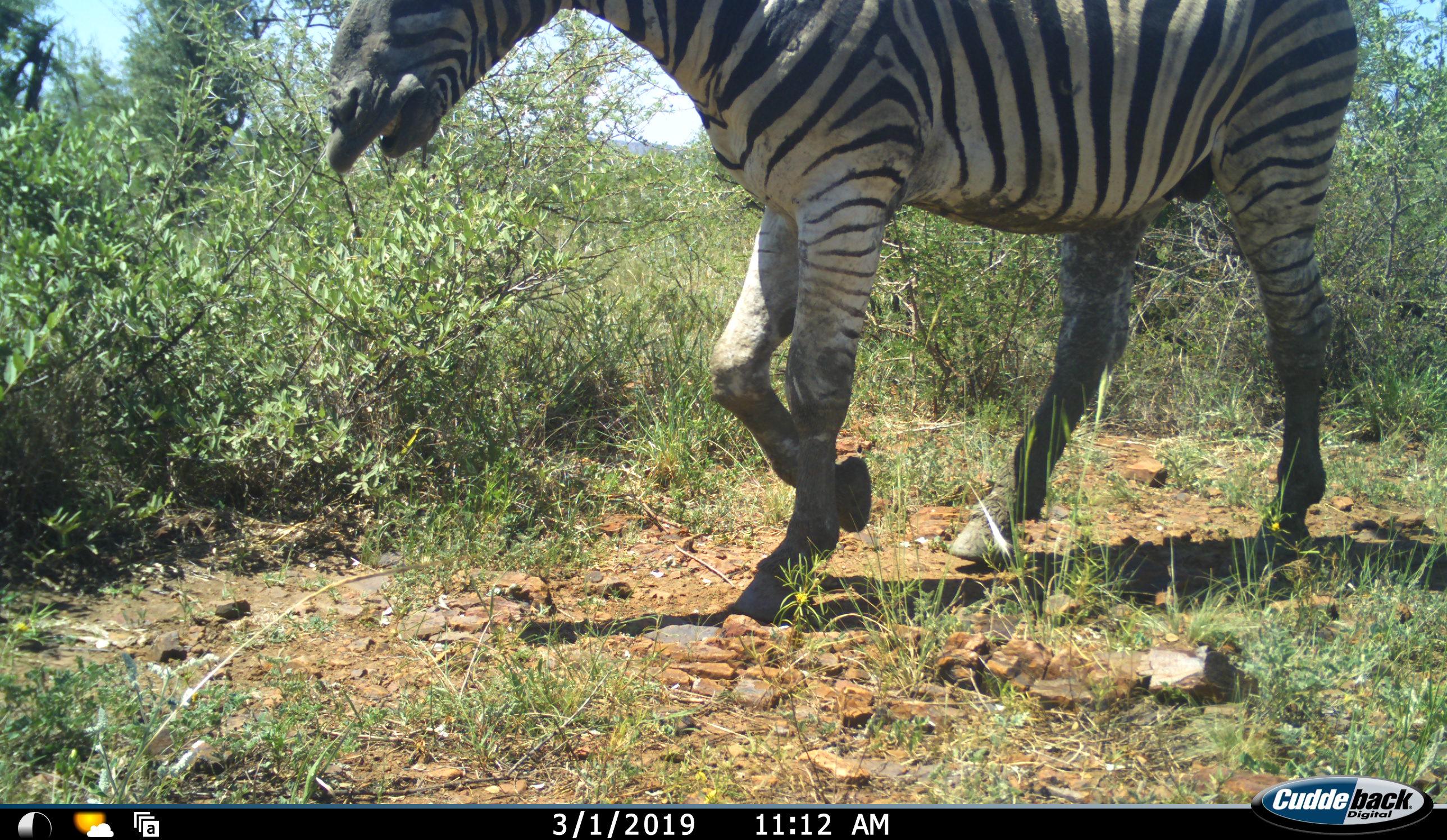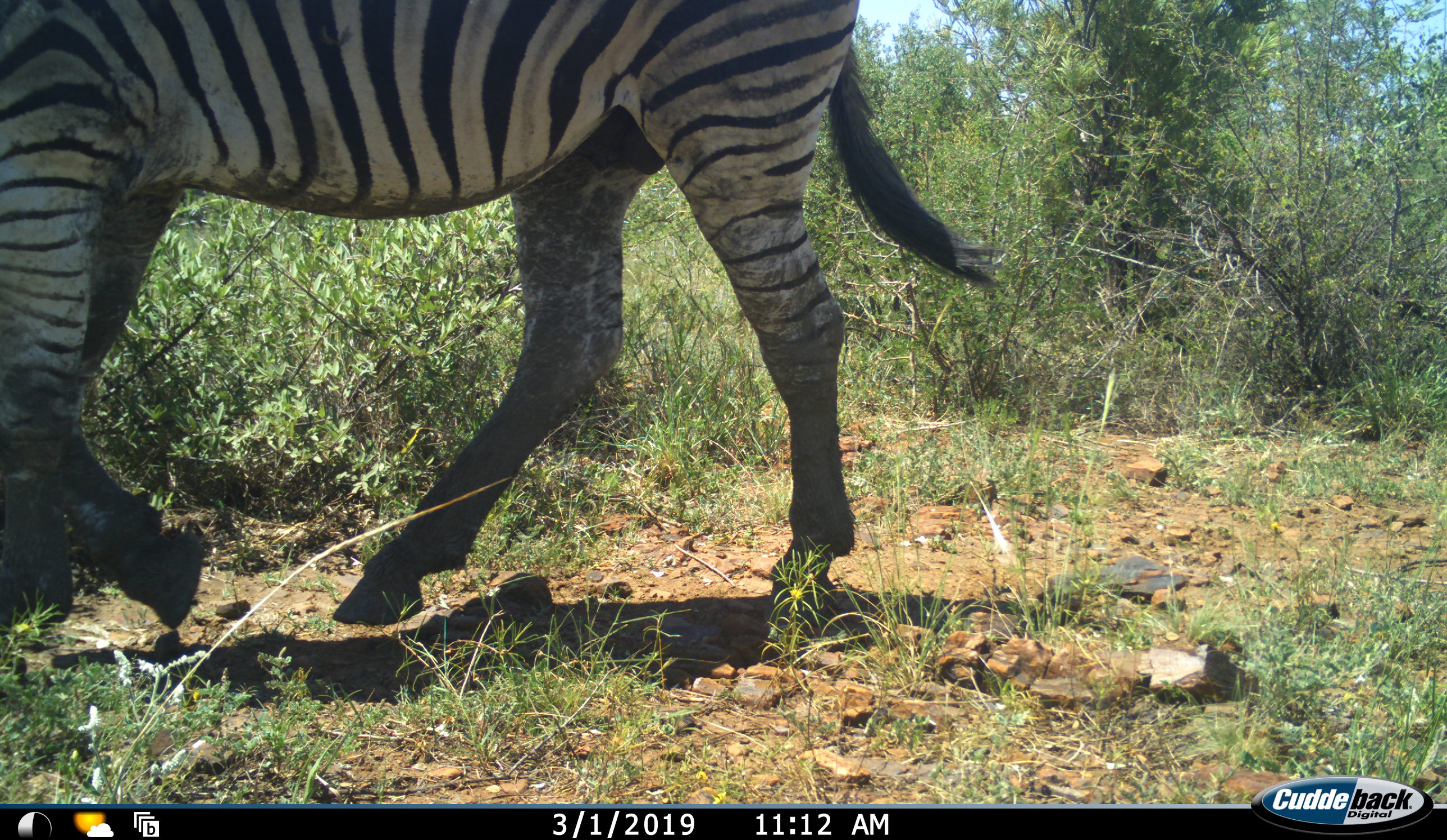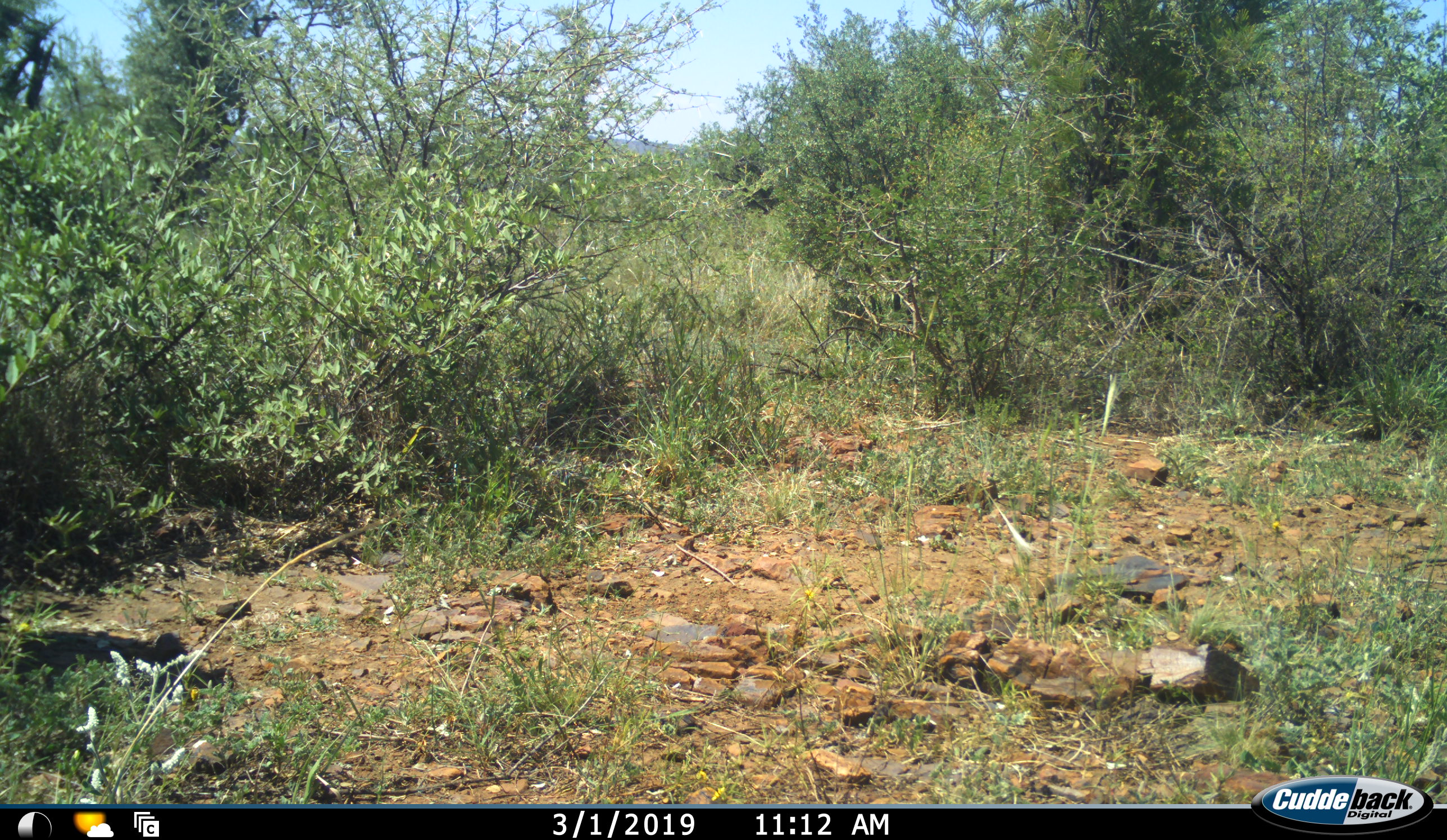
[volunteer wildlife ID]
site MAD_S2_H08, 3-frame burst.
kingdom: Animalia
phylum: Chordata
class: Mammalia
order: Perissodactyla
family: Equidae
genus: Equus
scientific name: Equus quagga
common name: plains zebra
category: zebraplains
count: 1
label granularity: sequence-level